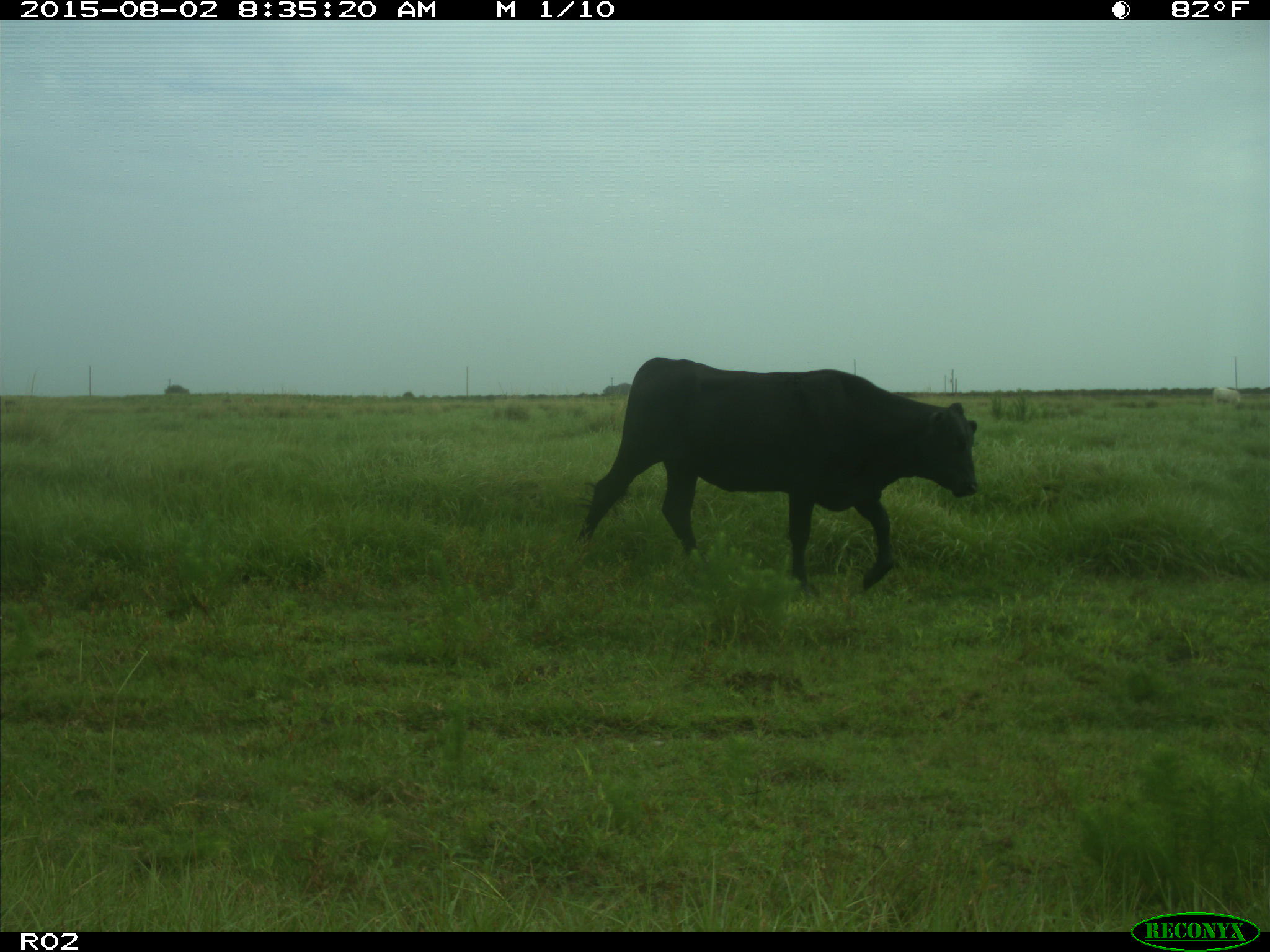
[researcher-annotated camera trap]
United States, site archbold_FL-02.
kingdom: Animalia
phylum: Chordata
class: Mammalia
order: Artiodactyla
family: Bovidae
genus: Bos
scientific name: Bos taurus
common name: domestic cow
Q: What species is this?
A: Bos taurus (domestic cow).